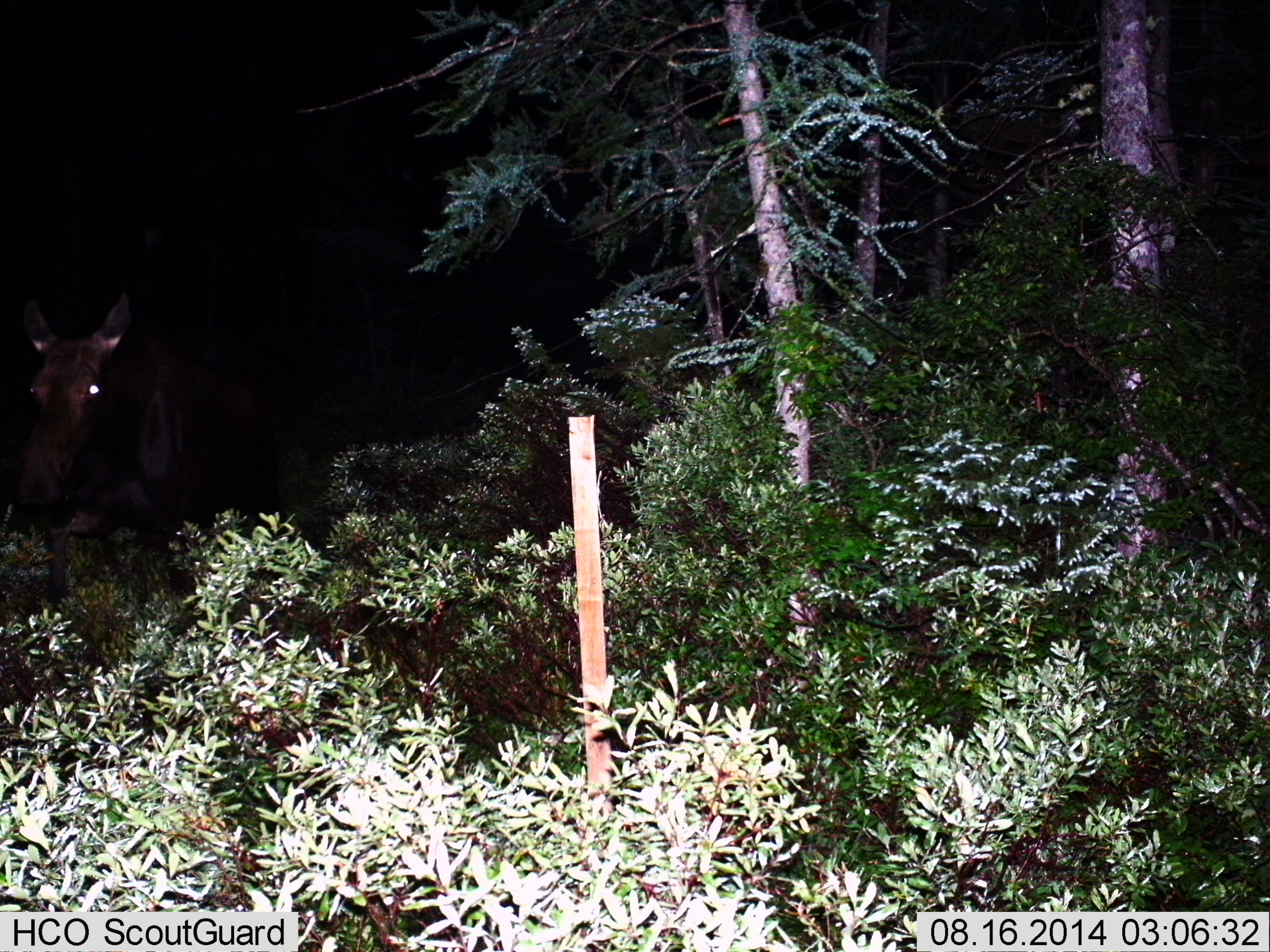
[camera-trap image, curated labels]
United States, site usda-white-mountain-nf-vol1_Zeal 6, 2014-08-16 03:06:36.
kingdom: Animalia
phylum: Chordata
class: Mammalia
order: Artiodactyla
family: Cervidae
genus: Alces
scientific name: Alces alces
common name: moose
Moose (Alces alces).